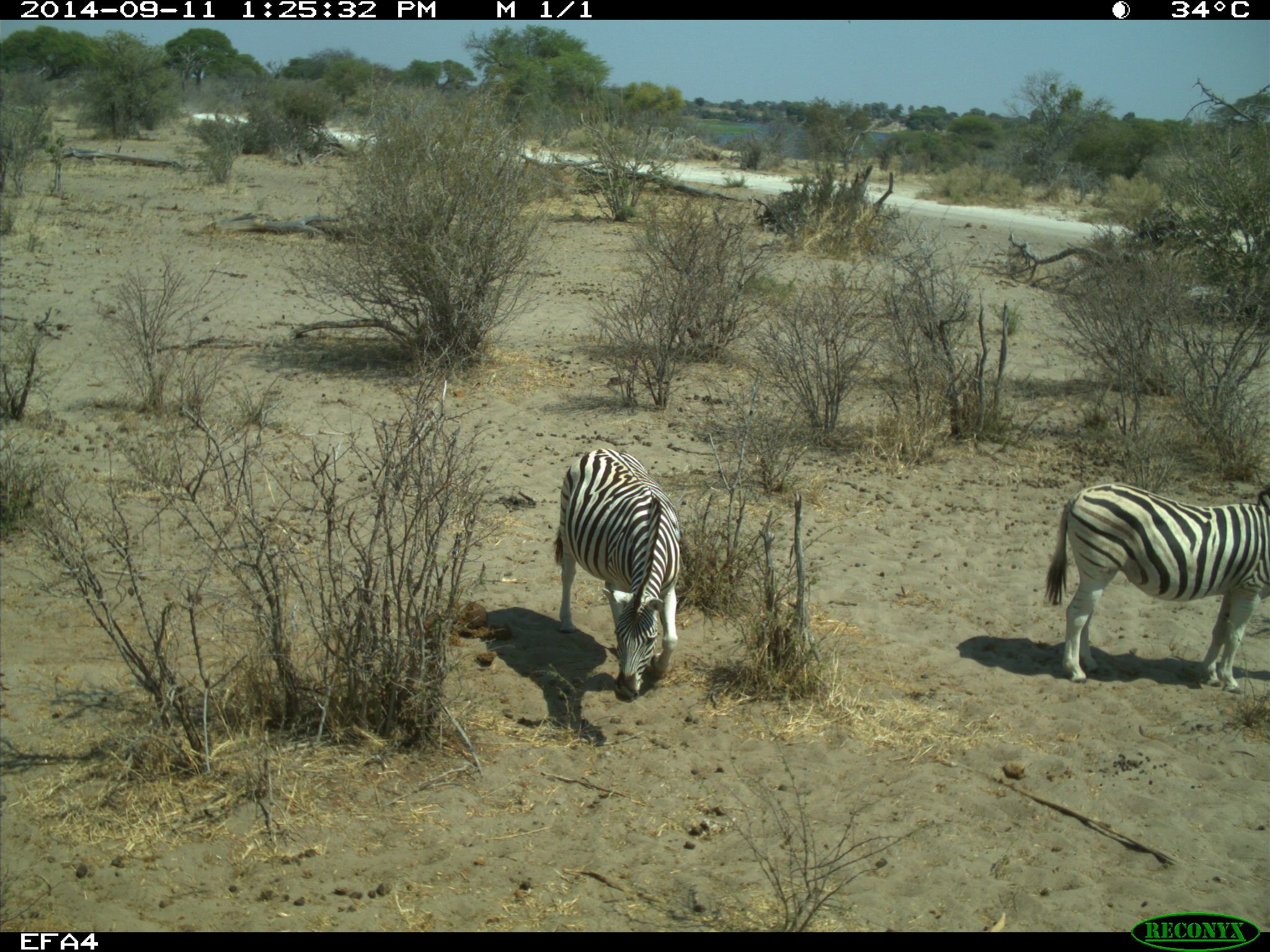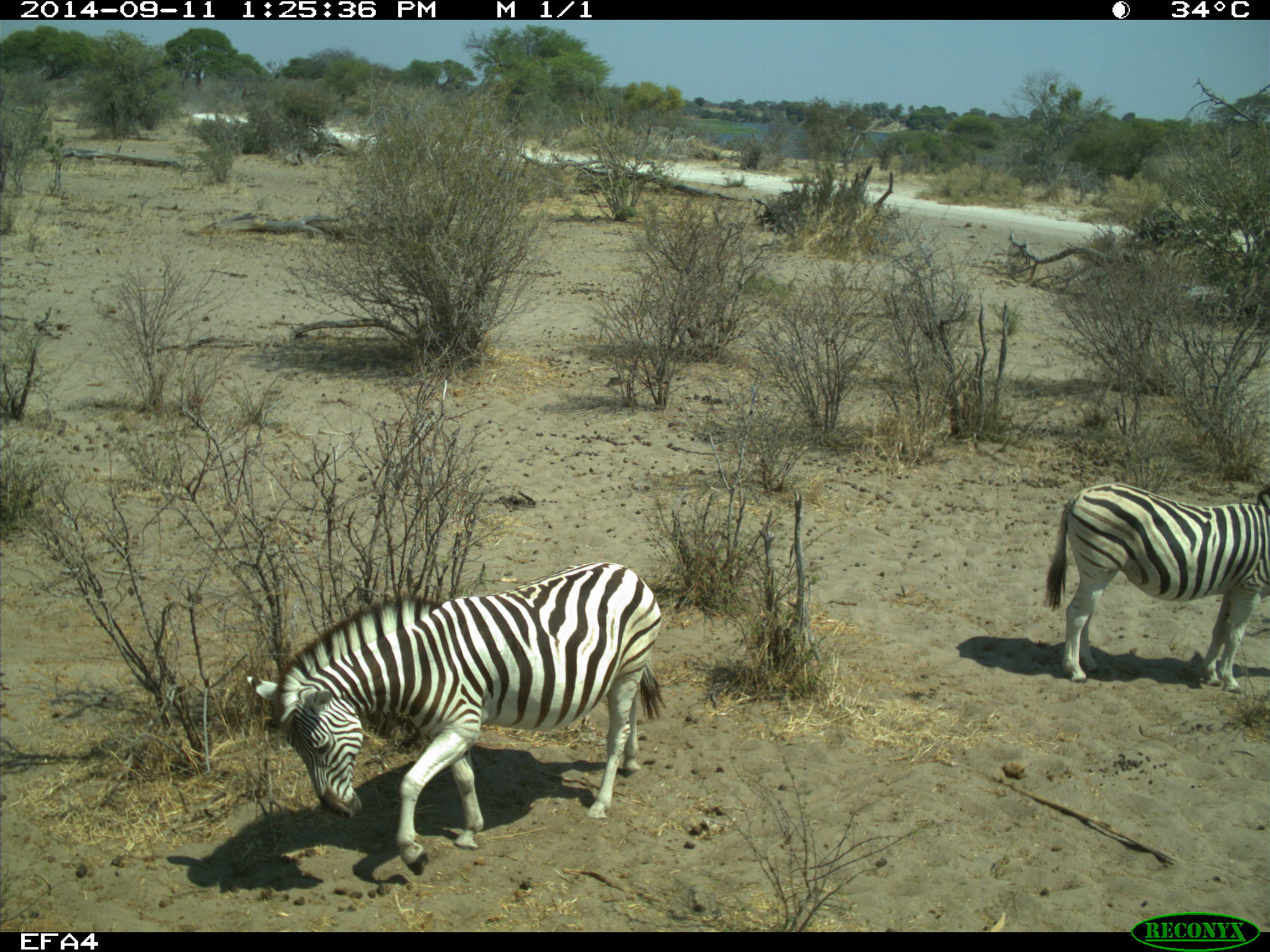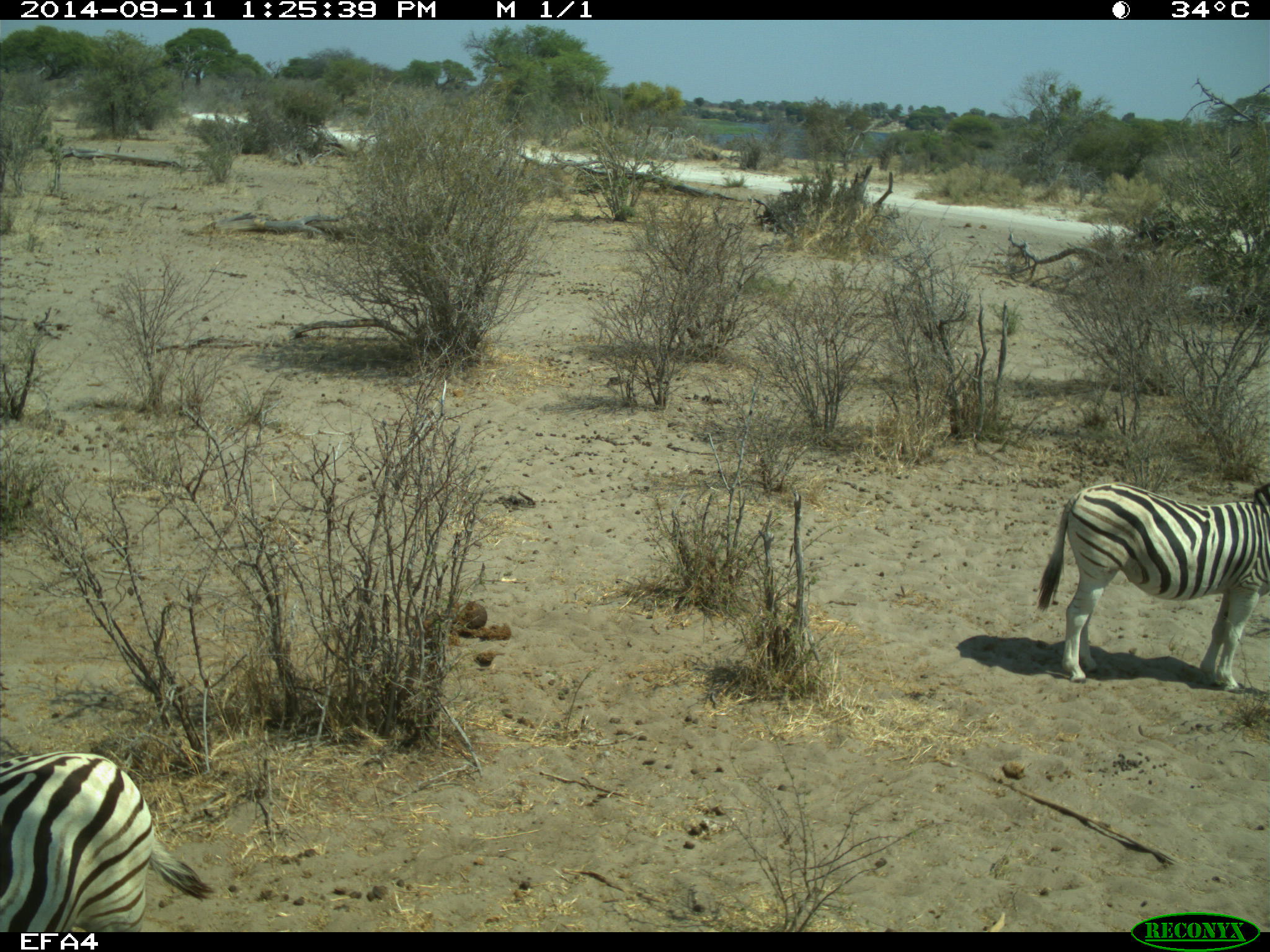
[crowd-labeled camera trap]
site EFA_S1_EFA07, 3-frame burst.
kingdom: Animalia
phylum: Chordata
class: Mammalia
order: Perissodactyla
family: Equidae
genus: Equus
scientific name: Equus quagga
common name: plains zebra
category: zebraplains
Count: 2.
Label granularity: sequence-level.